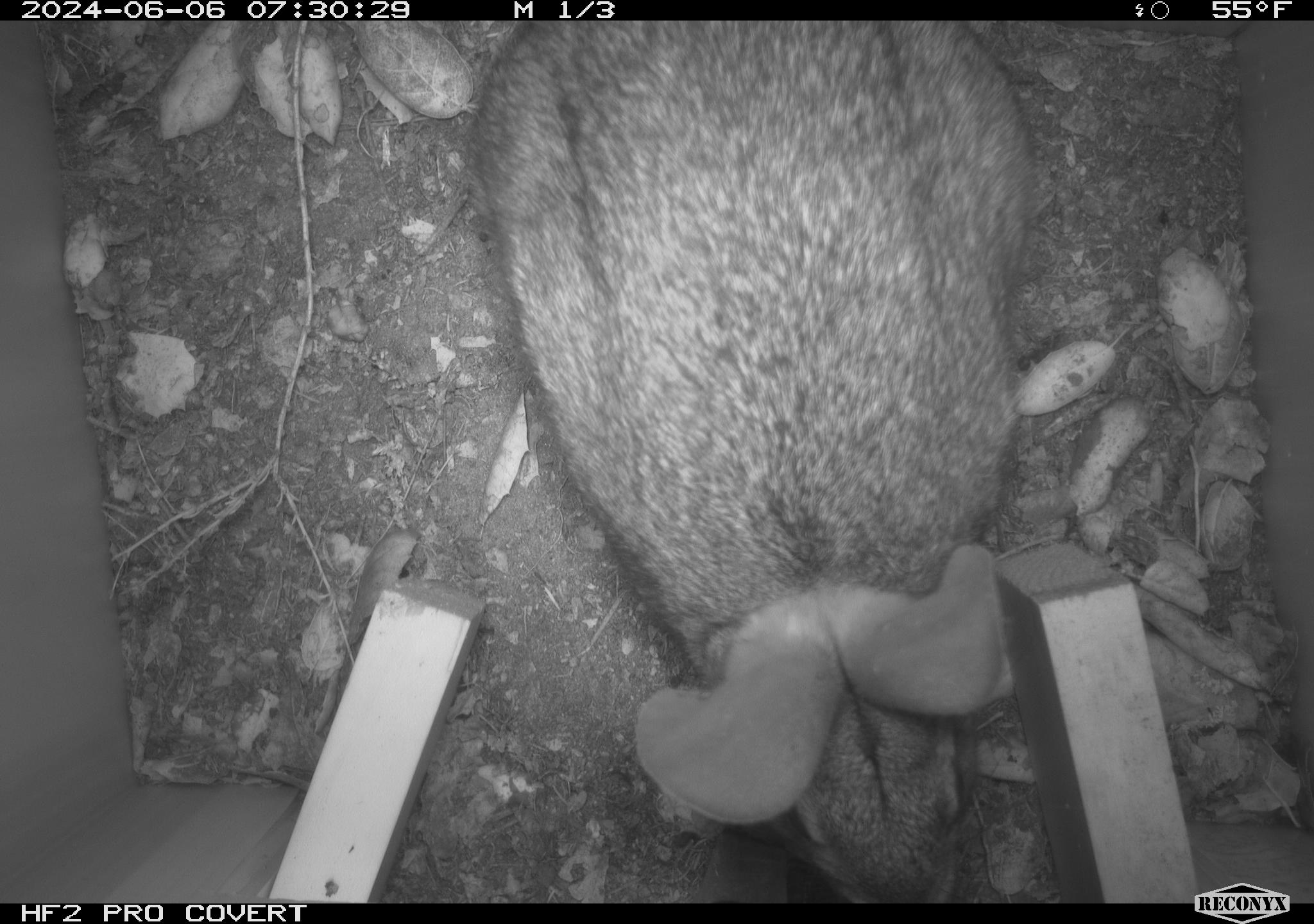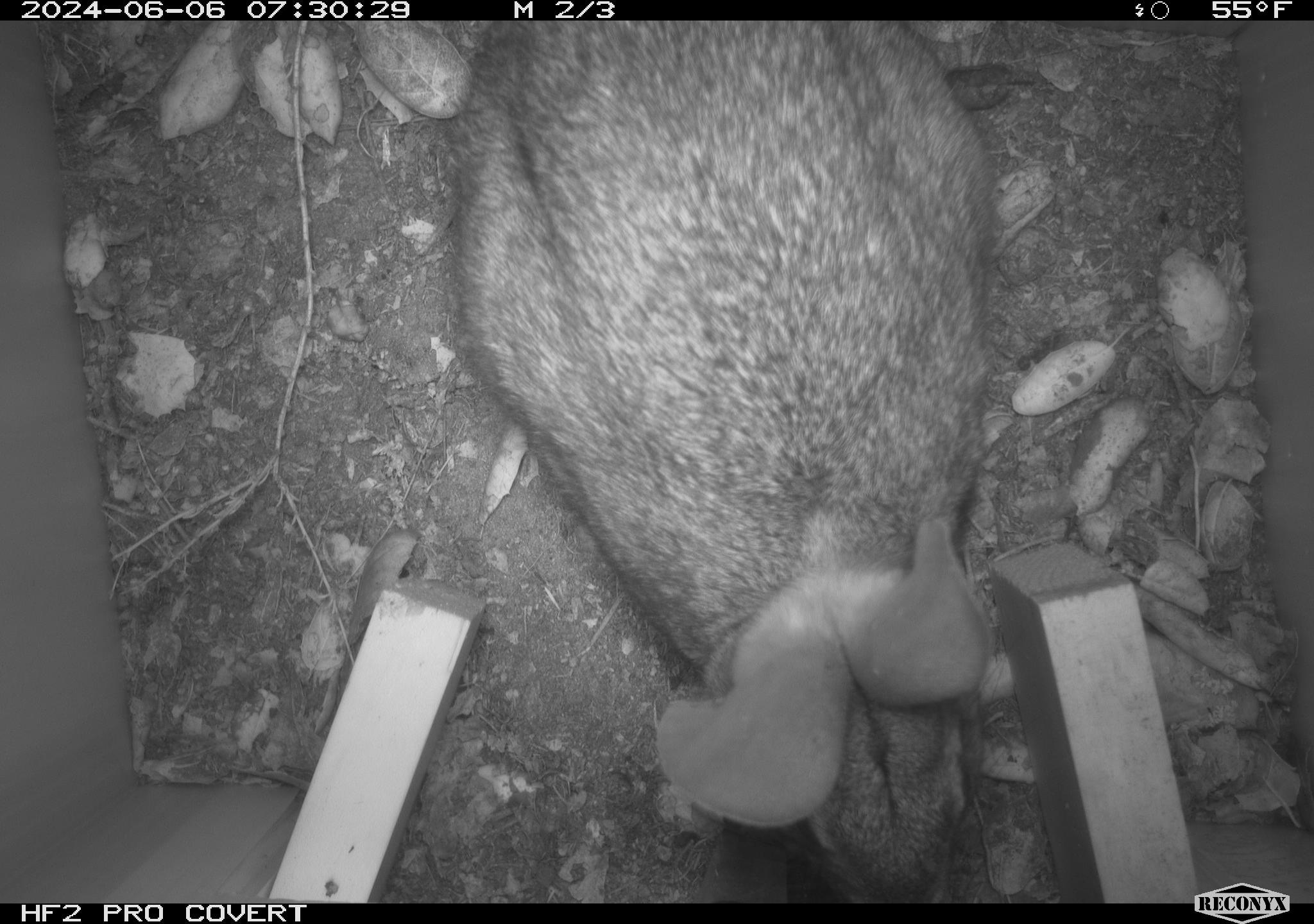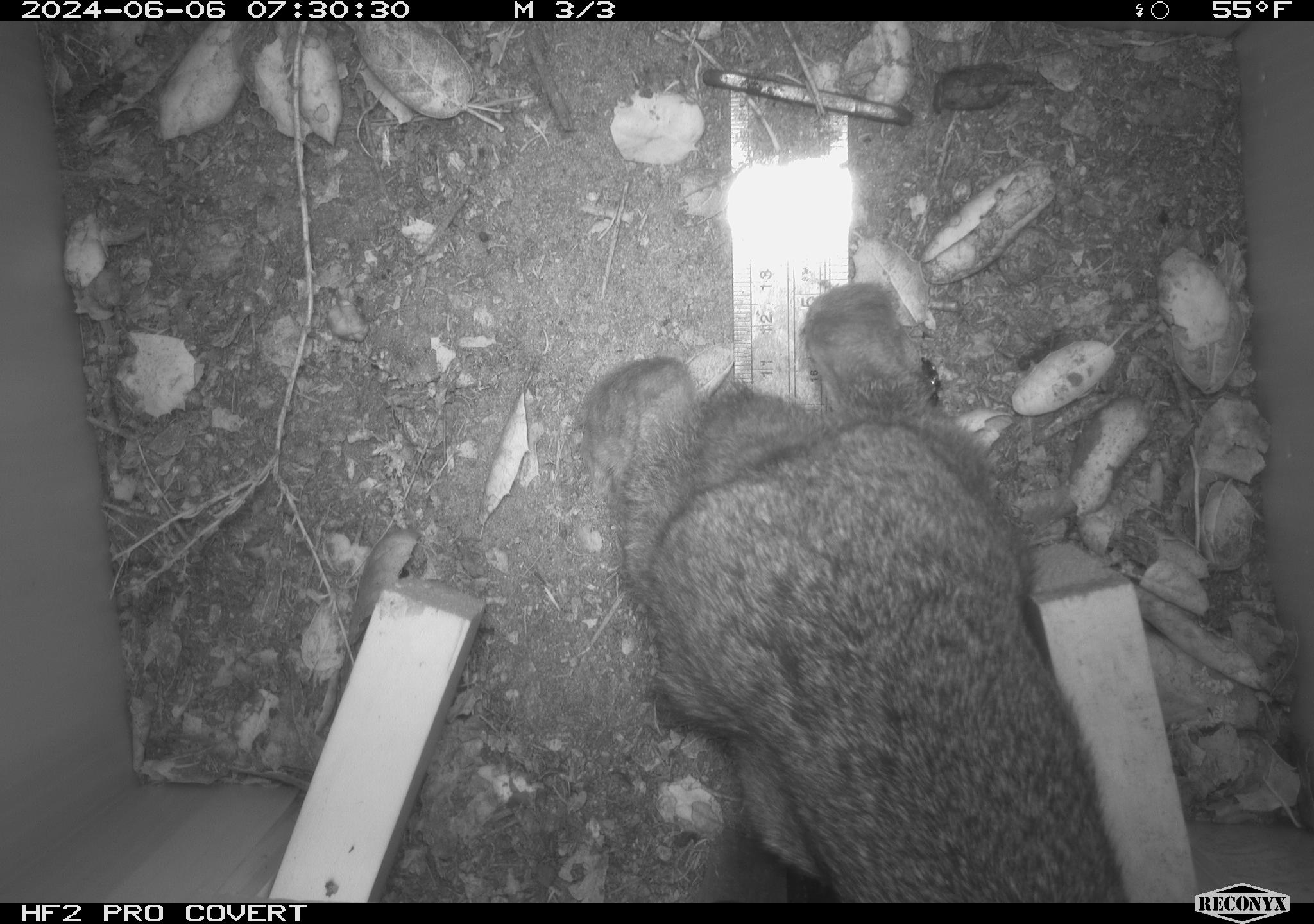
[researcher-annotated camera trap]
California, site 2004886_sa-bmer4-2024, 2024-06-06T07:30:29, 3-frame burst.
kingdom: Animalia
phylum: Chordata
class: Mammalia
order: Lagomorpha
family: Leporidae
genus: Sylvilagus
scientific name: Sylvilagus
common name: cottontail rabbits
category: sylvilagus species